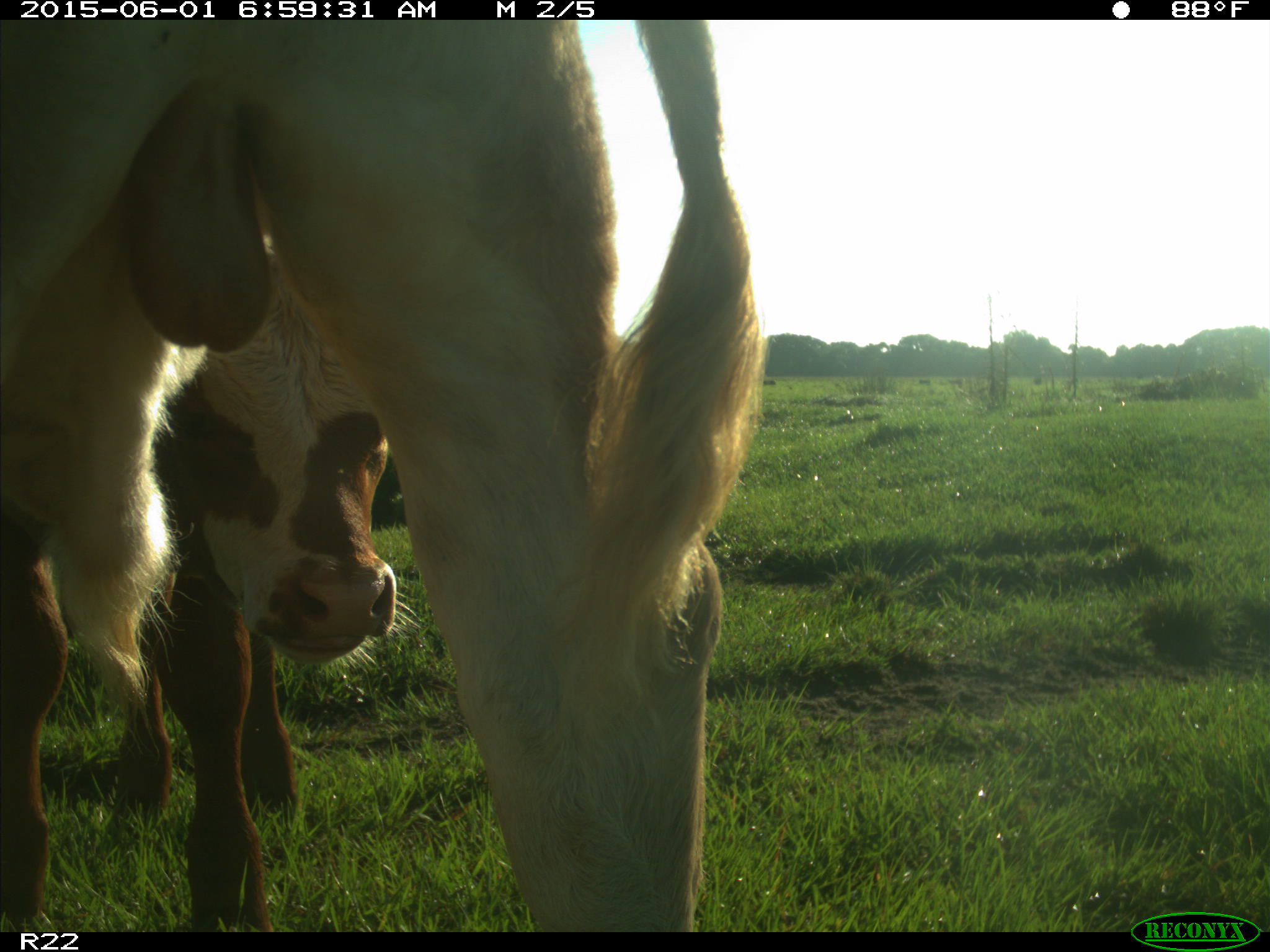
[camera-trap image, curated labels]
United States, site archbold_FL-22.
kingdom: Animalia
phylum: Chordata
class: Mammalia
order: Artiodactyla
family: Bovidae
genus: Bos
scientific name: Bos taurus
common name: domestic cow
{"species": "Bos taurus (domestic cow)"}